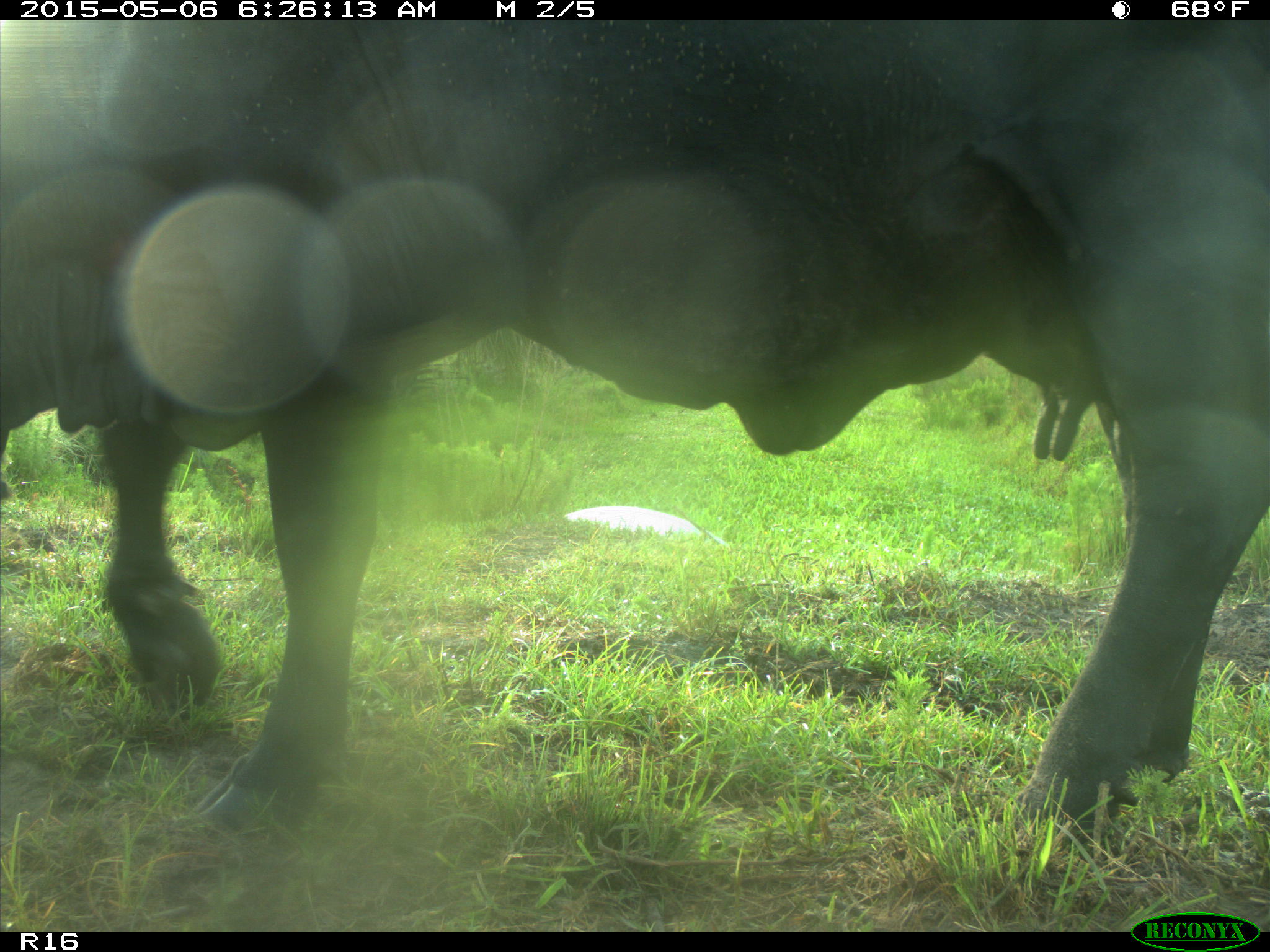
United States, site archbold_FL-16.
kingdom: Animalia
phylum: Chordata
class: Mammalia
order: Artiodactyla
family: Bovidae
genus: Bos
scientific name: Bos taurus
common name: domestic cow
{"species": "Bos taurus (domestic cow)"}